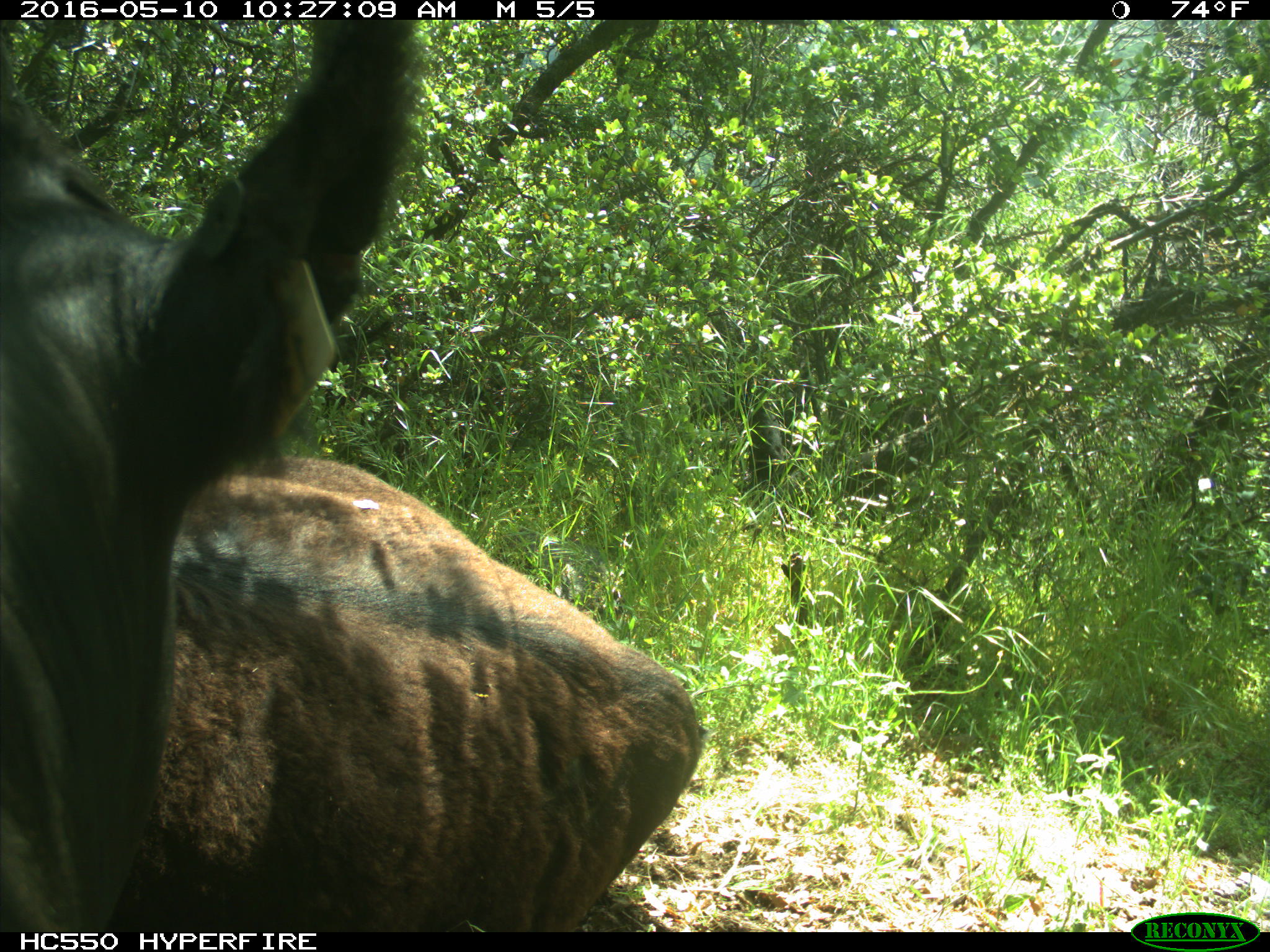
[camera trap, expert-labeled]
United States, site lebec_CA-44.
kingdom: Animalia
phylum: Chordata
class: Mammalia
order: Artiodactyla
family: Bovidae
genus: Bos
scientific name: Bos taurus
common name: domestic cow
Bos taurus (domestic cow).